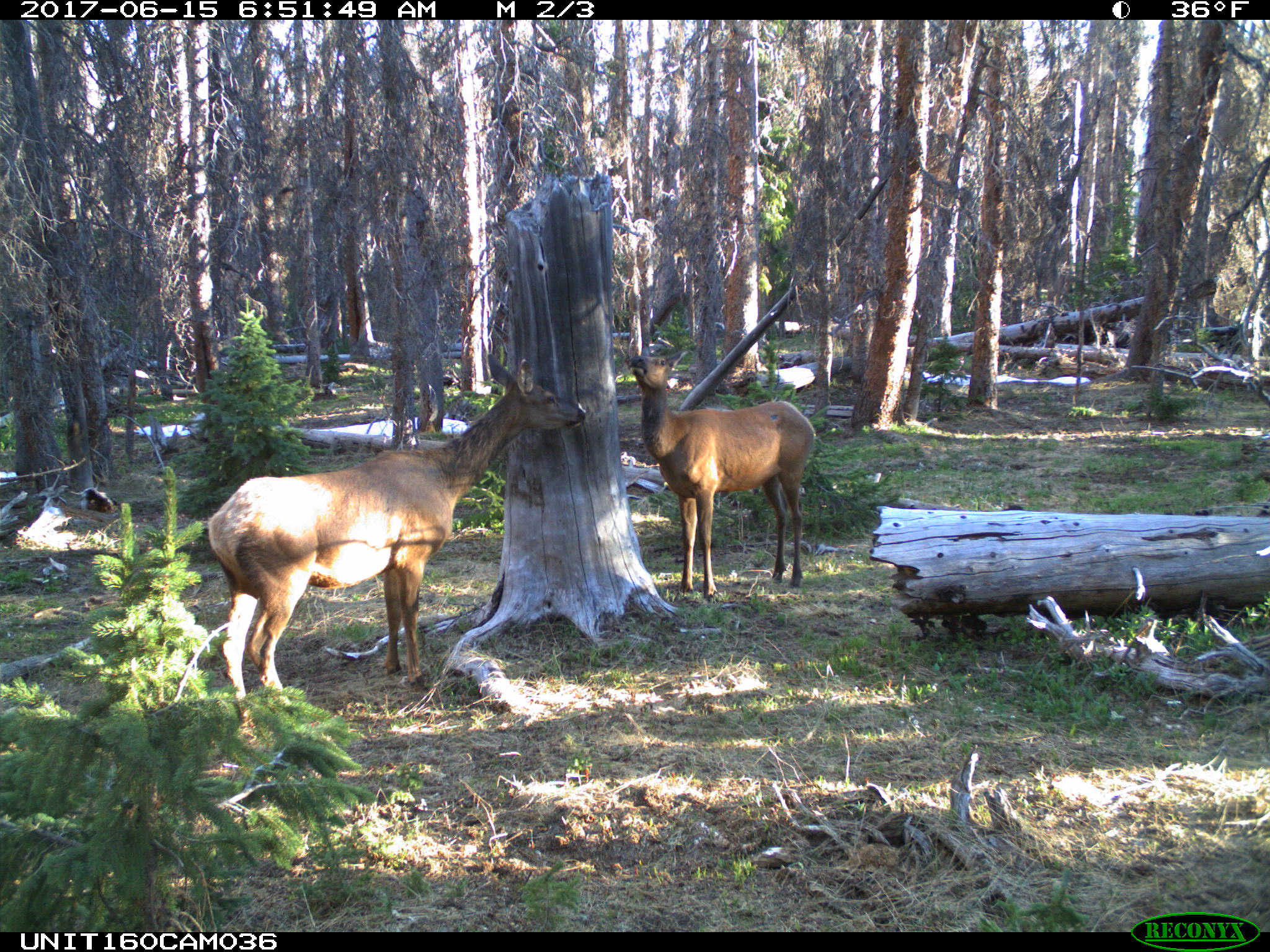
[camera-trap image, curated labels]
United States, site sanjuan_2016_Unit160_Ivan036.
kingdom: Animalia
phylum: Chordata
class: Mammalia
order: Artiodactyla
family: Cervidae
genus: Cervus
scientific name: Cervus elaphus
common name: red deer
Cervus elaphus (red deer).